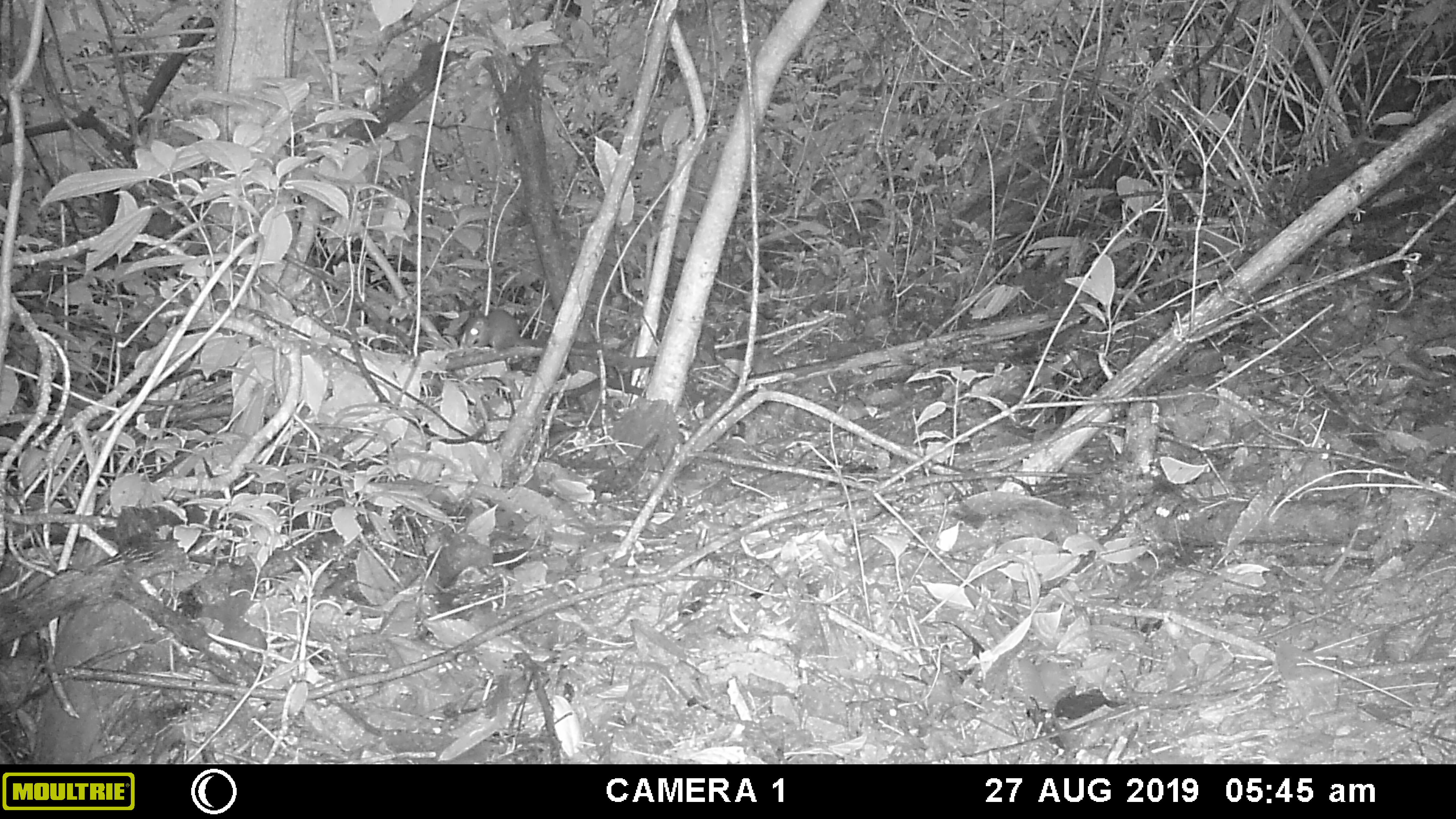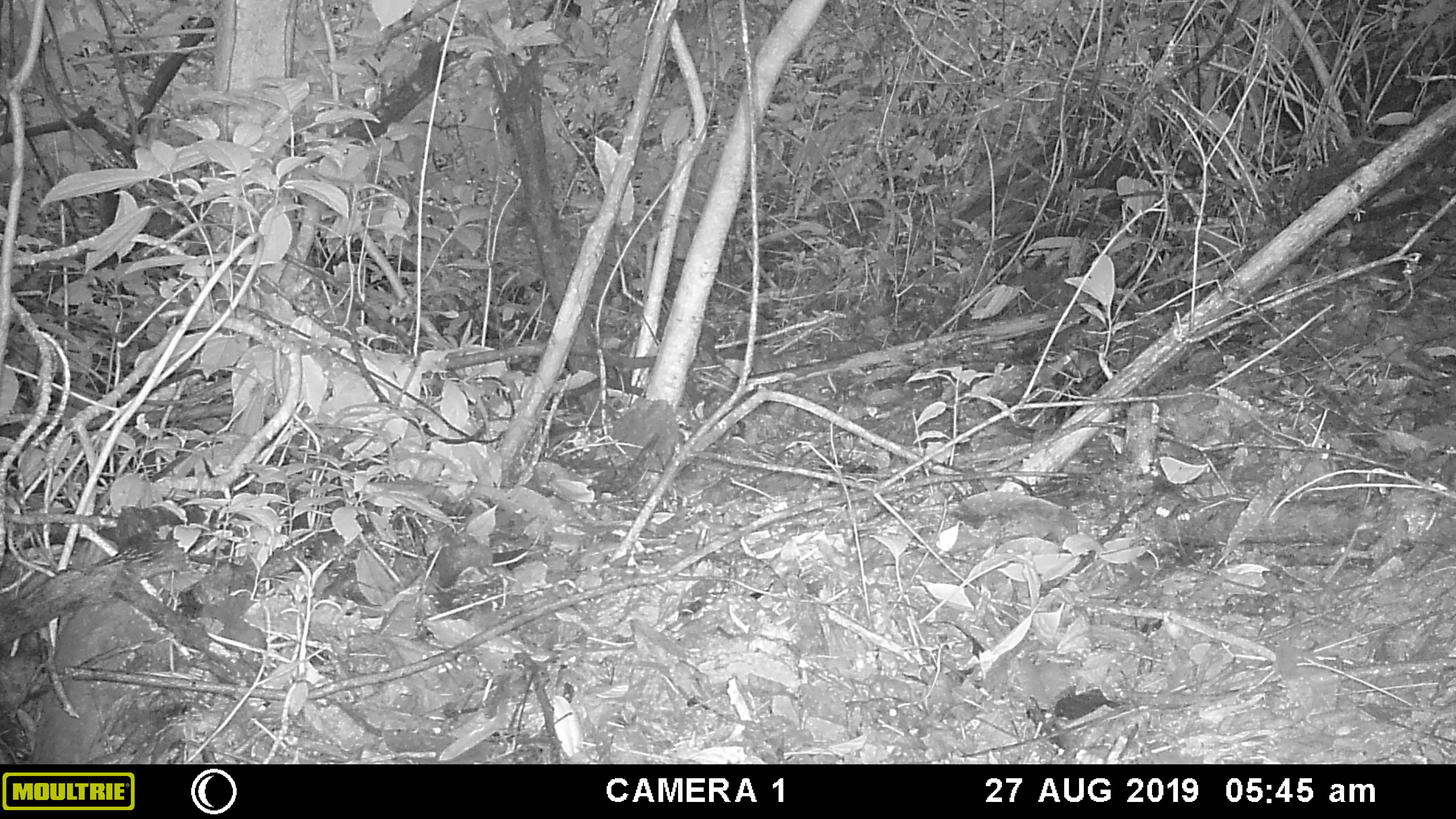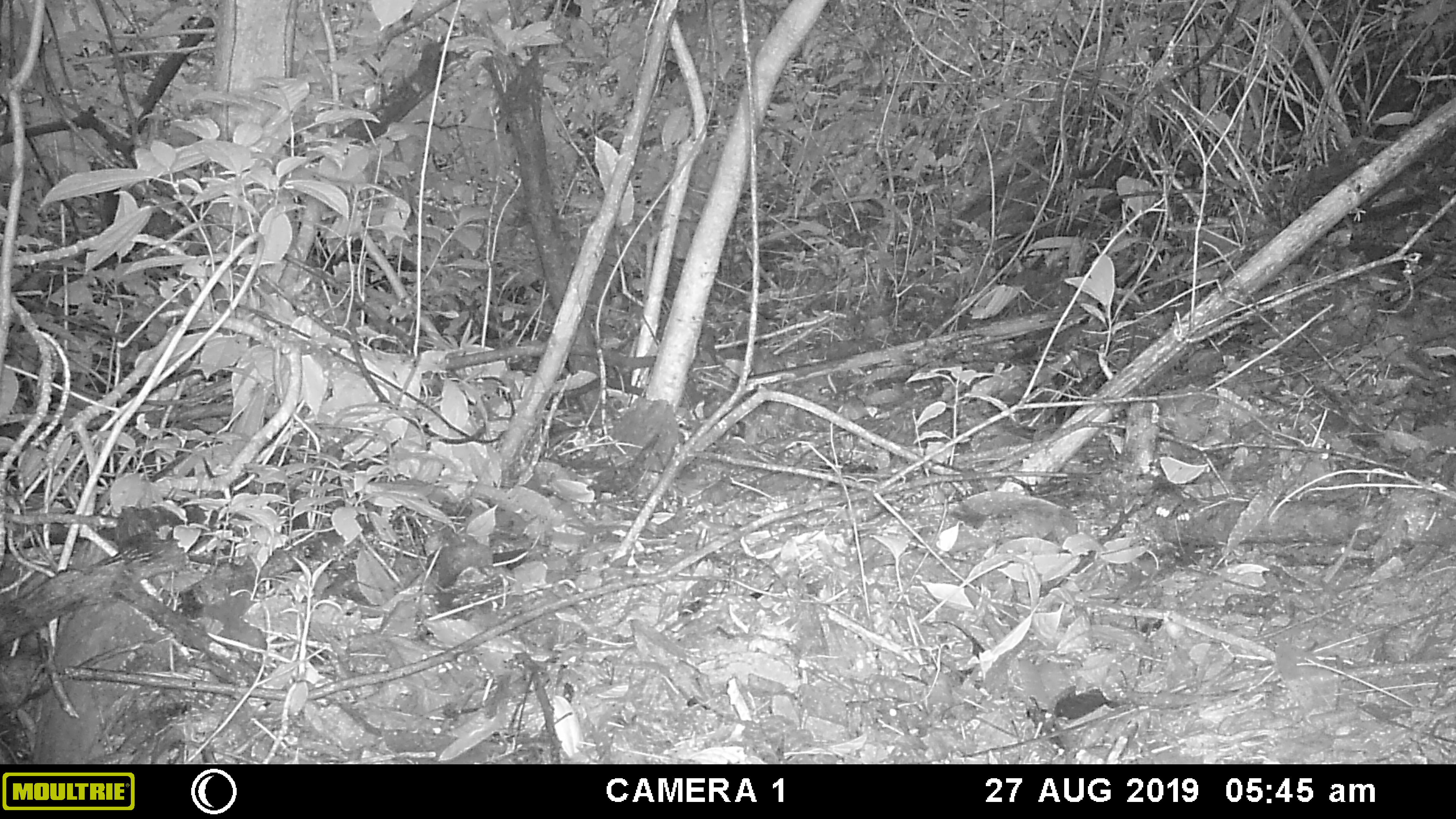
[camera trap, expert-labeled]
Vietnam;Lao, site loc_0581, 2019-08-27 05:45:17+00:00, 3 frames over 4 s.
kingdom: Animalia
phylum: Chordata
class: Mammalia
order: Scandentia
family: Tupaiidae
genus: Tupaia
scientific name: Tupaia belangeri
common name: northern treeshrew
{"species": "northern treeshrew (Tupaia belangeri)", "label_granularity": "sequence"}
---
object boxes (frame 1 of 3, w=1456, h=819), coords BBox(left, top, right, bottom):
northern treeshrew: BBox(462, 310, 603, 353)